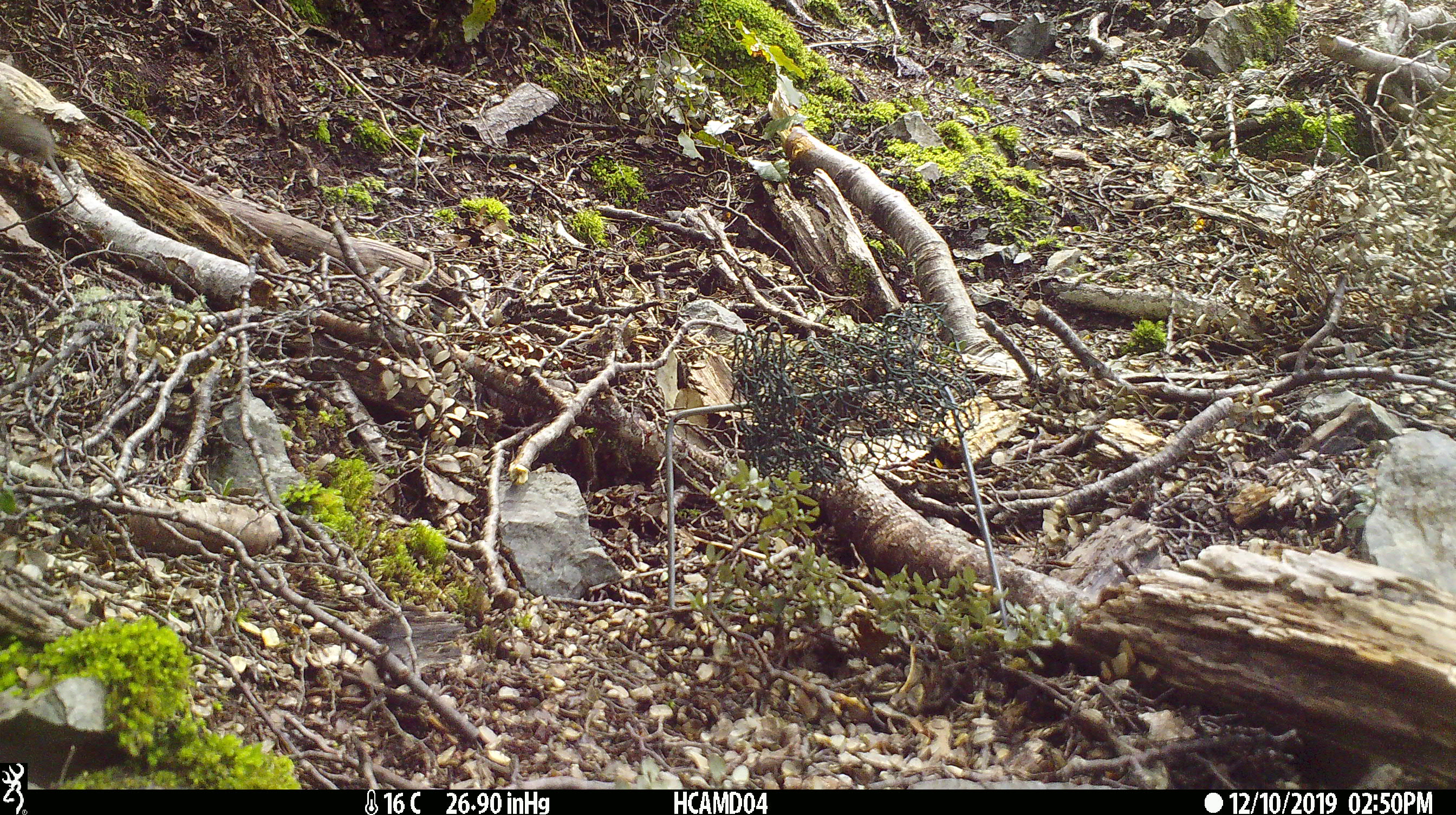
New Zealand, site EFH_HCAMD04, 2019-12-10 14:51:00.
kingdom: Animalia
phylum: Chordata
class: Mammalia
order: Rodentia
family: Muridae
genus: Mus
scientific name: Mus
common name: mouse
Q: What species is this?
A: Mouse (Mus).